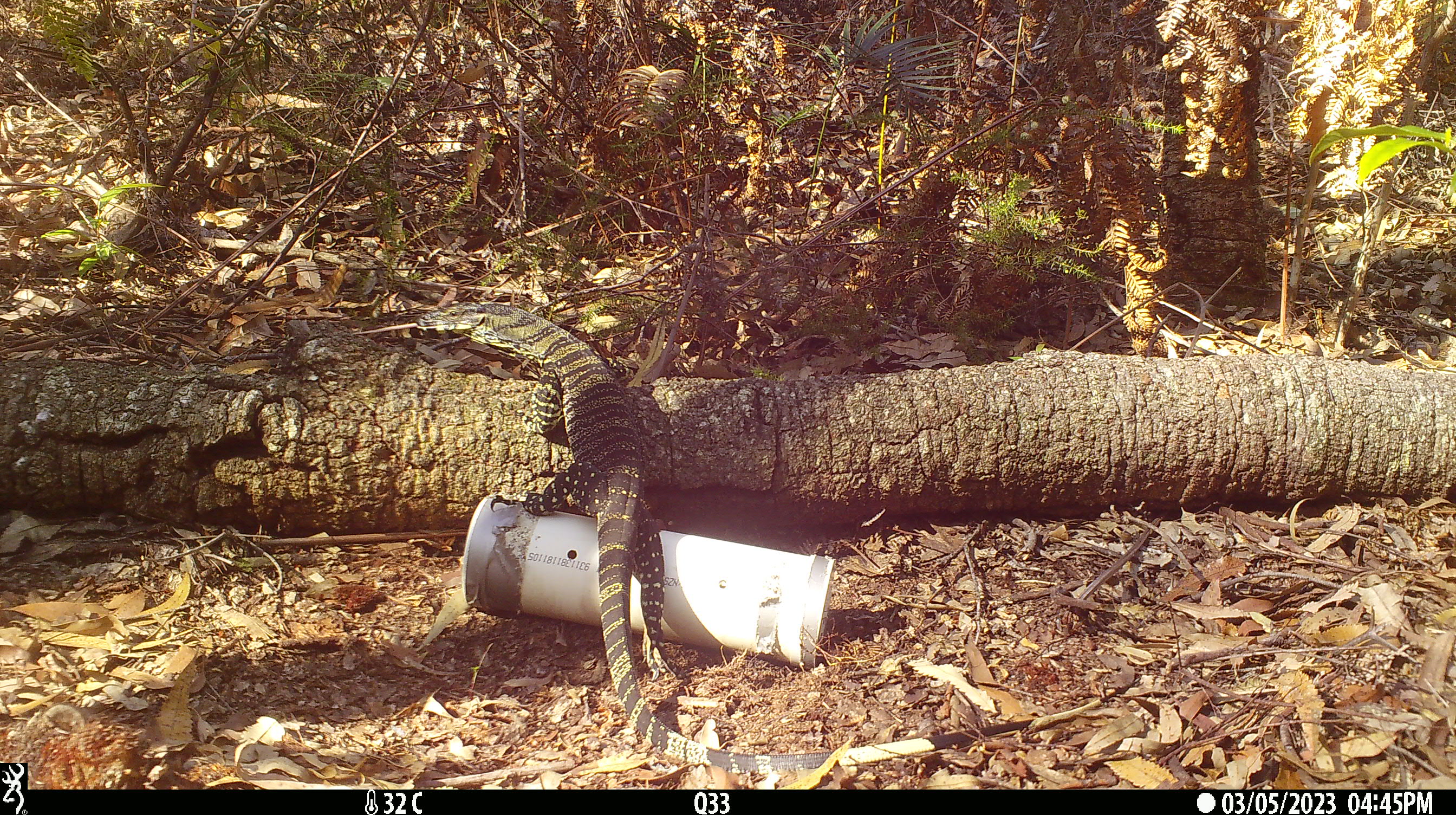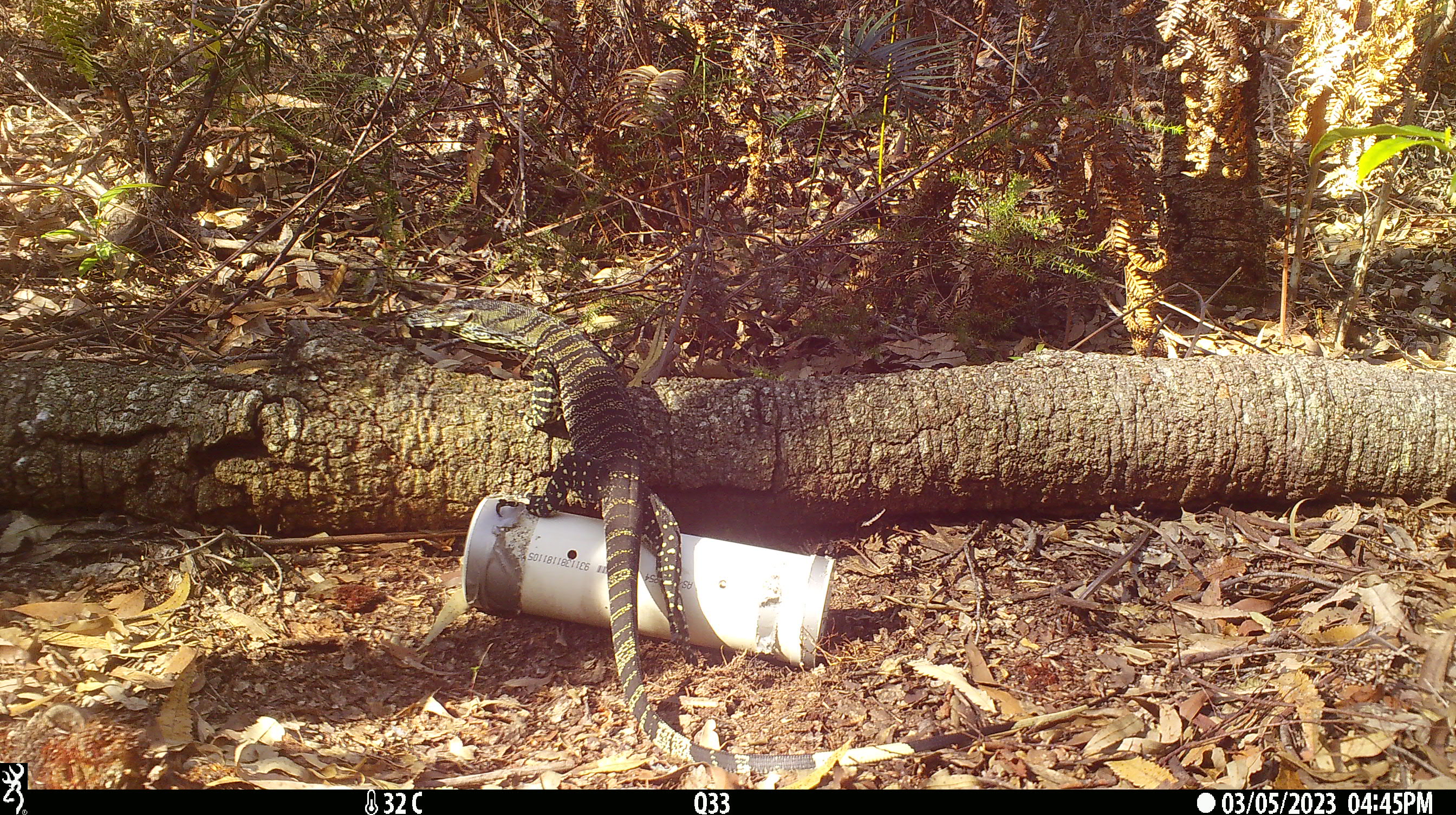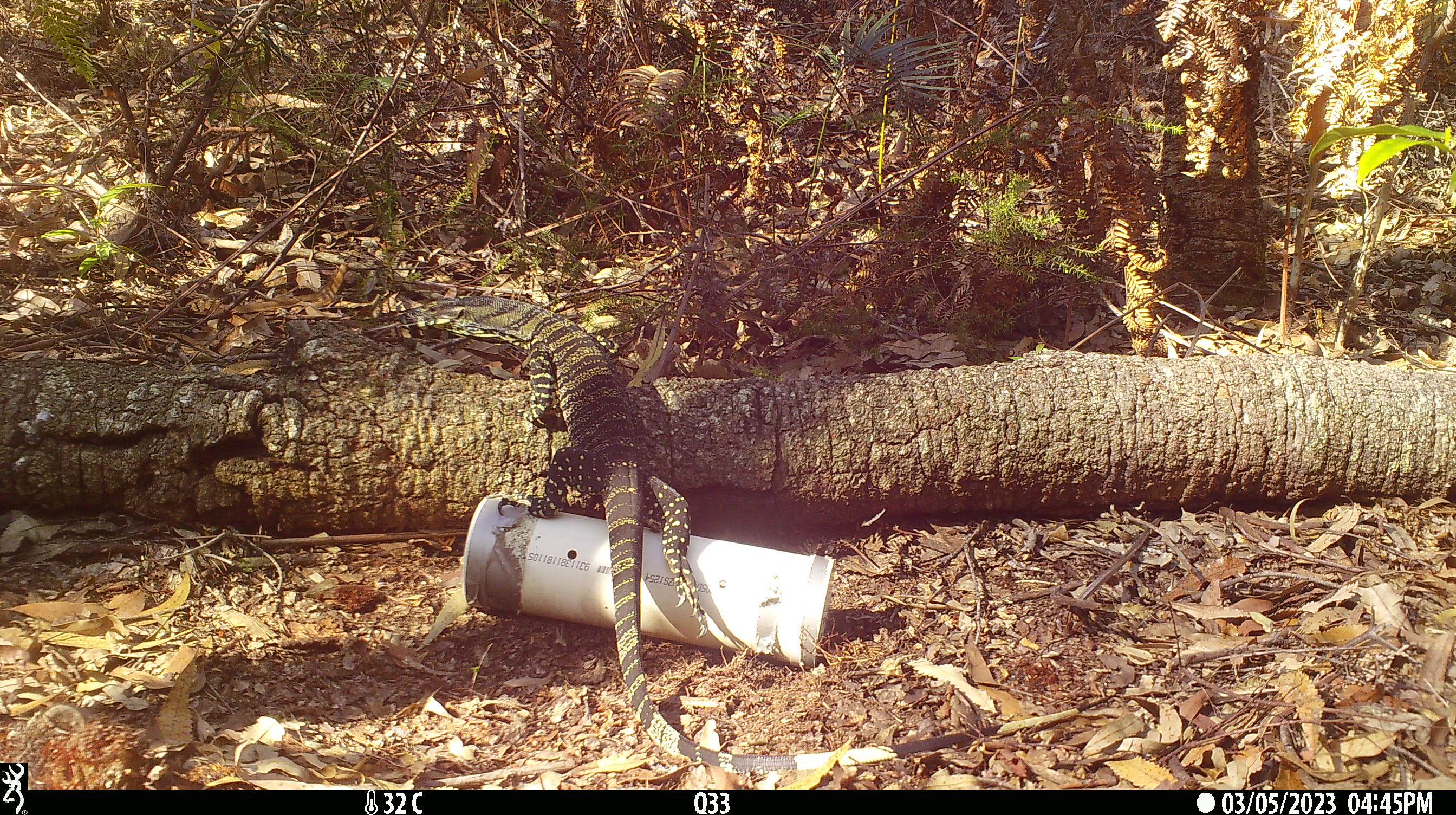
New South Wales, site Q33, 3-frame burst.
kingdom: Animalia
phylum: Chordata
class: Reptilia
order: Squamata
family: Varanidae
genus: Varanus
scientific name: Varanus varius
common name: lace monitor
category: goanna